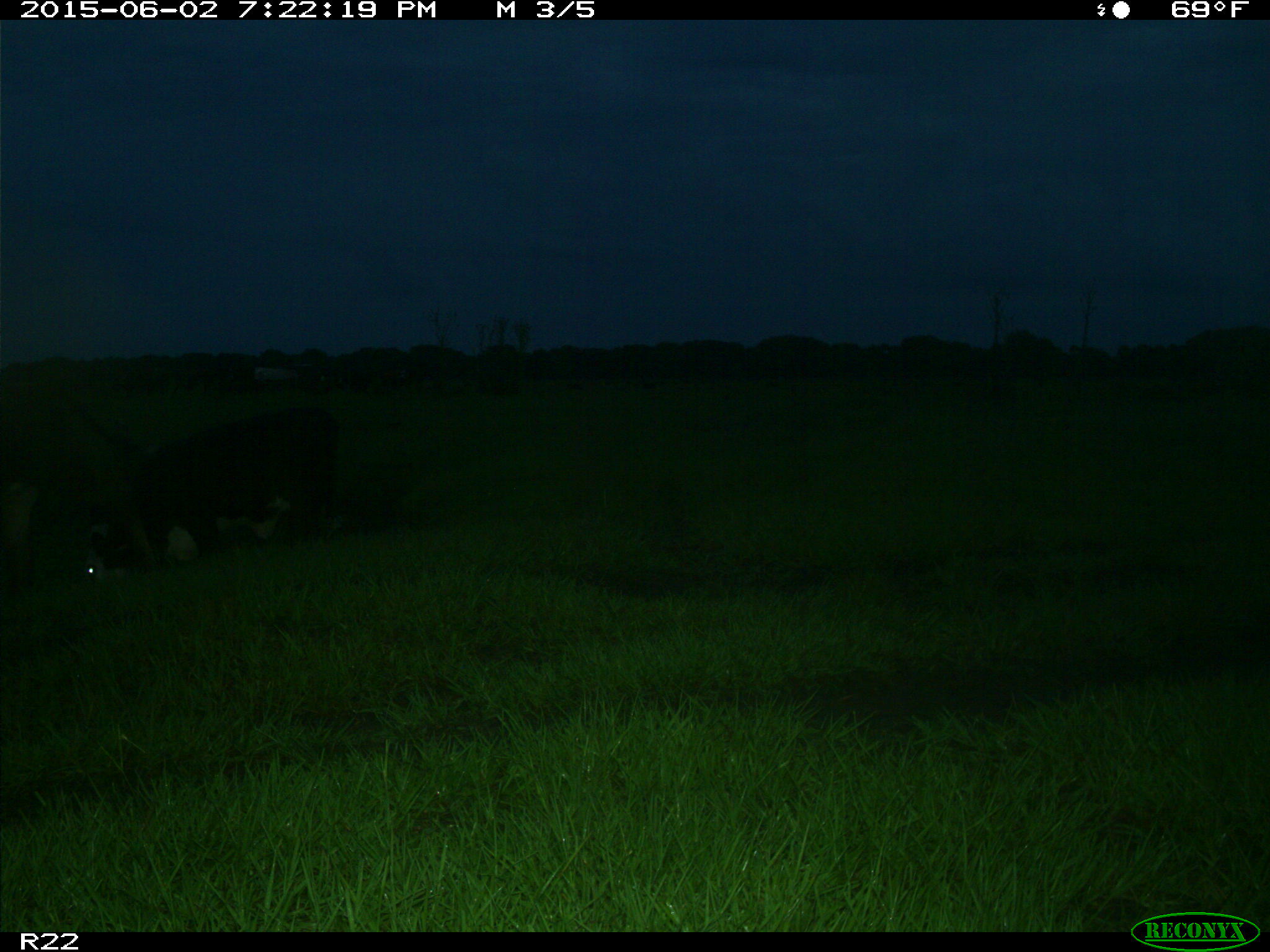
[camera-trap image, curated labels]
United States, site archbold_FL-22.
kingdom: Animalia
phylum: Chordata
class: Mammalia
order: Artiodactyla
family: Bovidae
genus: Bos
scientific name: Bos taurus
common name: domestic cow